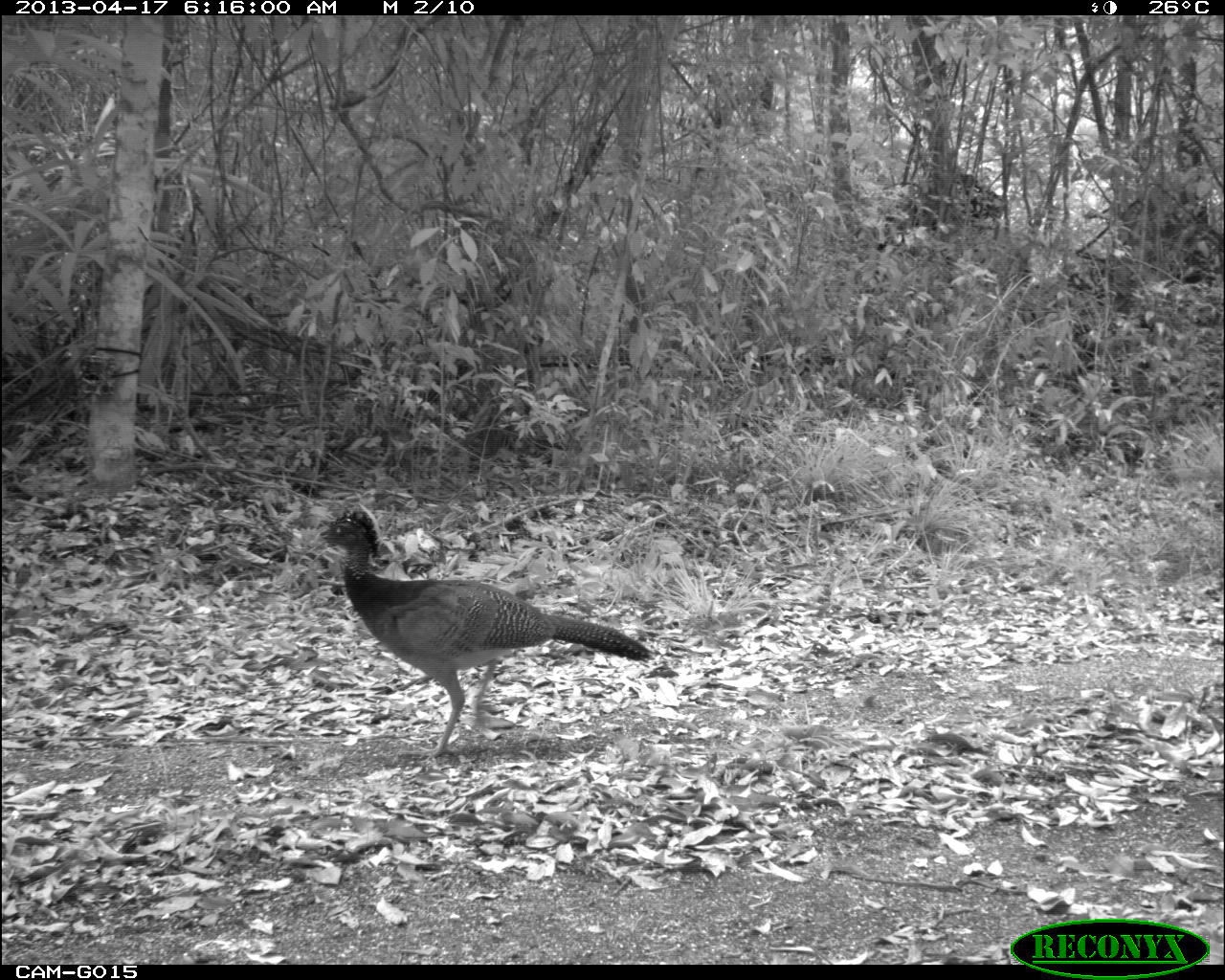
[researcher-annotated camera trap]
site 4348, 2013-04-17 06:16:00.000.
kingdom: Animalia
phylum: Chordata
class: Aves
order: Galliformes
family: Cracidae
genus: Crax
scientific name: Crax rubra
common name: great curassow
Crax rubra (great curassow), count 1, sex female.